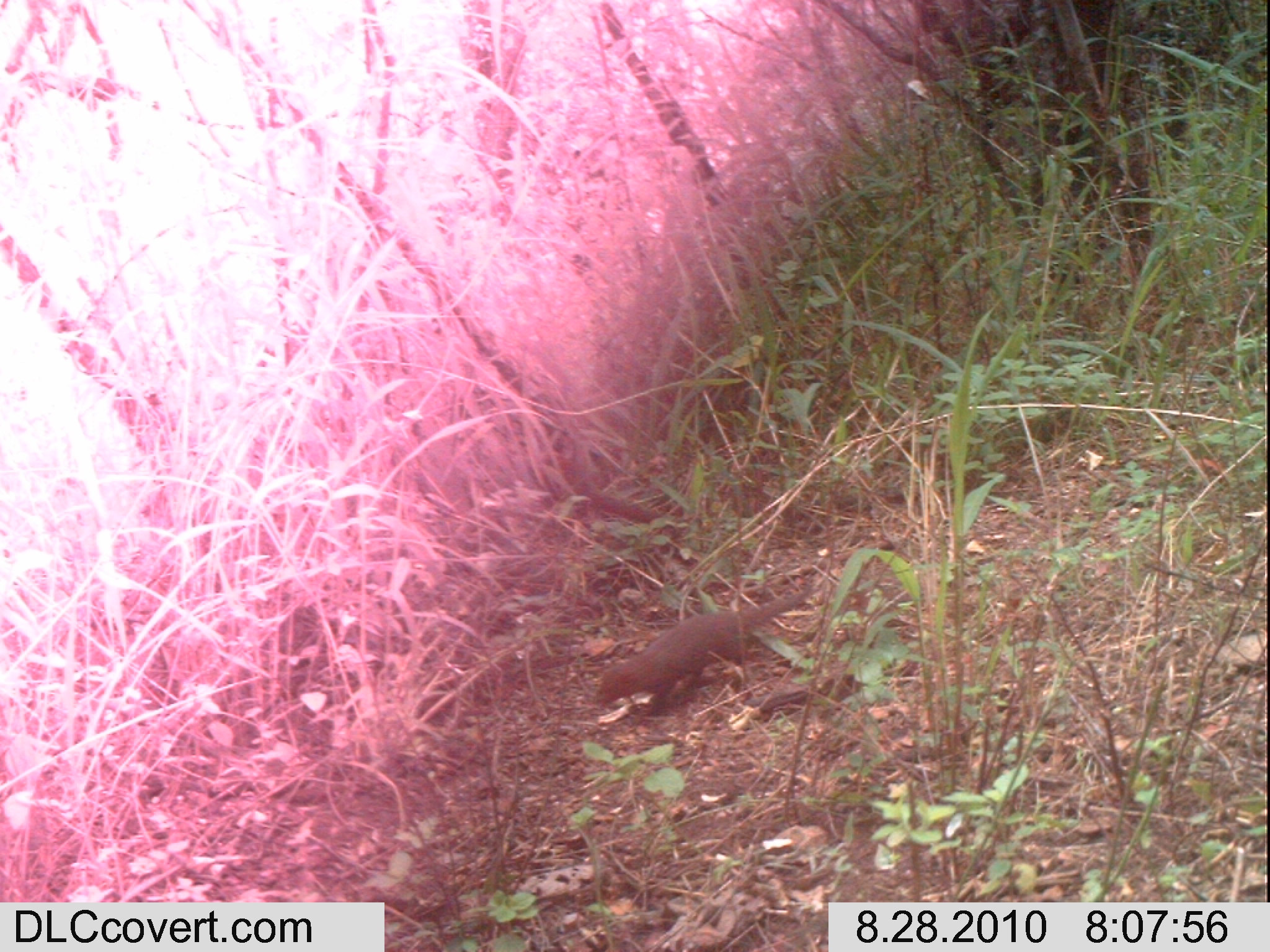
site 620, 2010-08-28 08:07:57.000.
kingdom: Animalia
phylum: Chordata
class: Mammalia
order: Carnivora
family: Herpestidae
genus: Helogale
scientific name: Helogale parvula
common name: common dwarf mongoose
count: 1